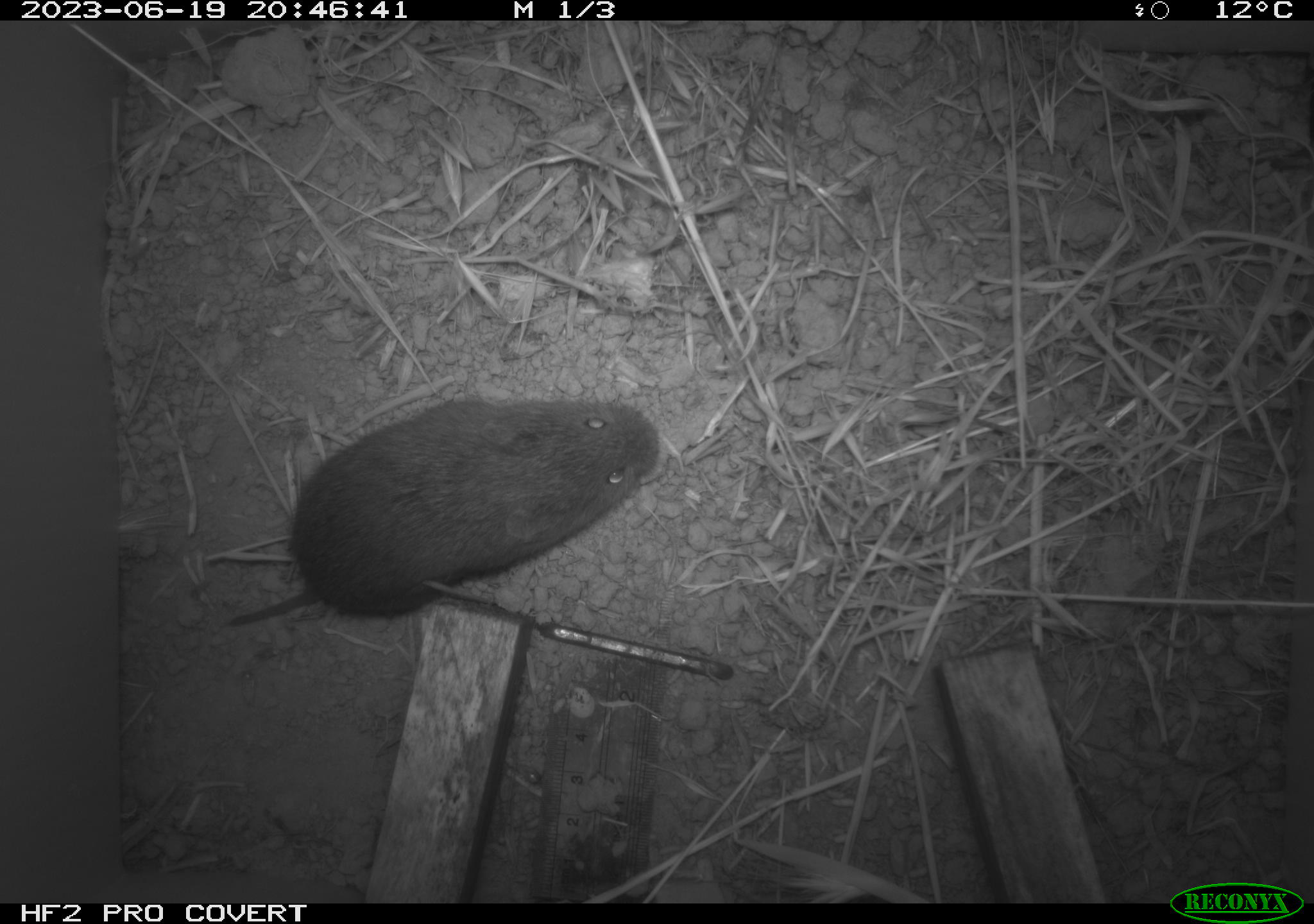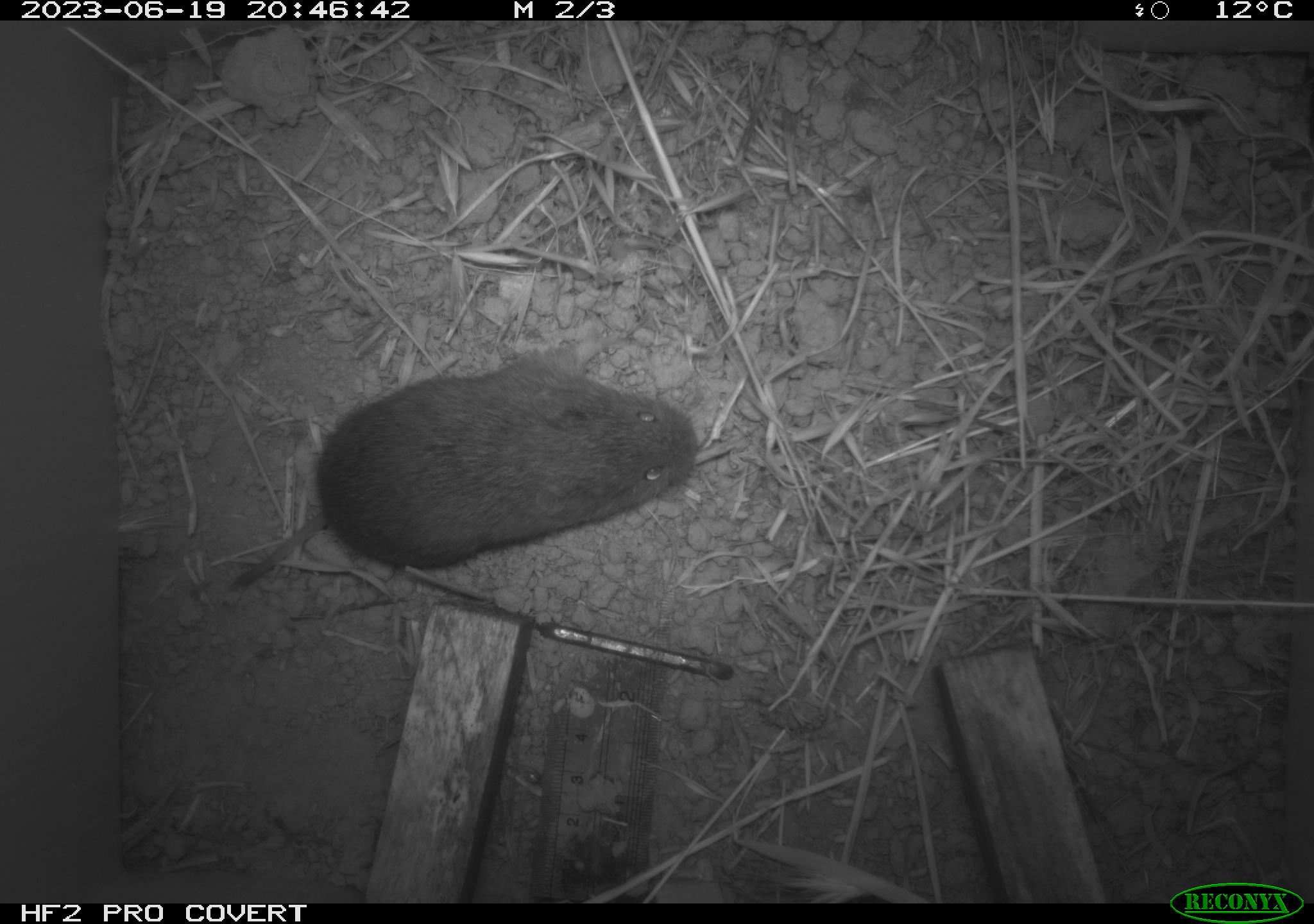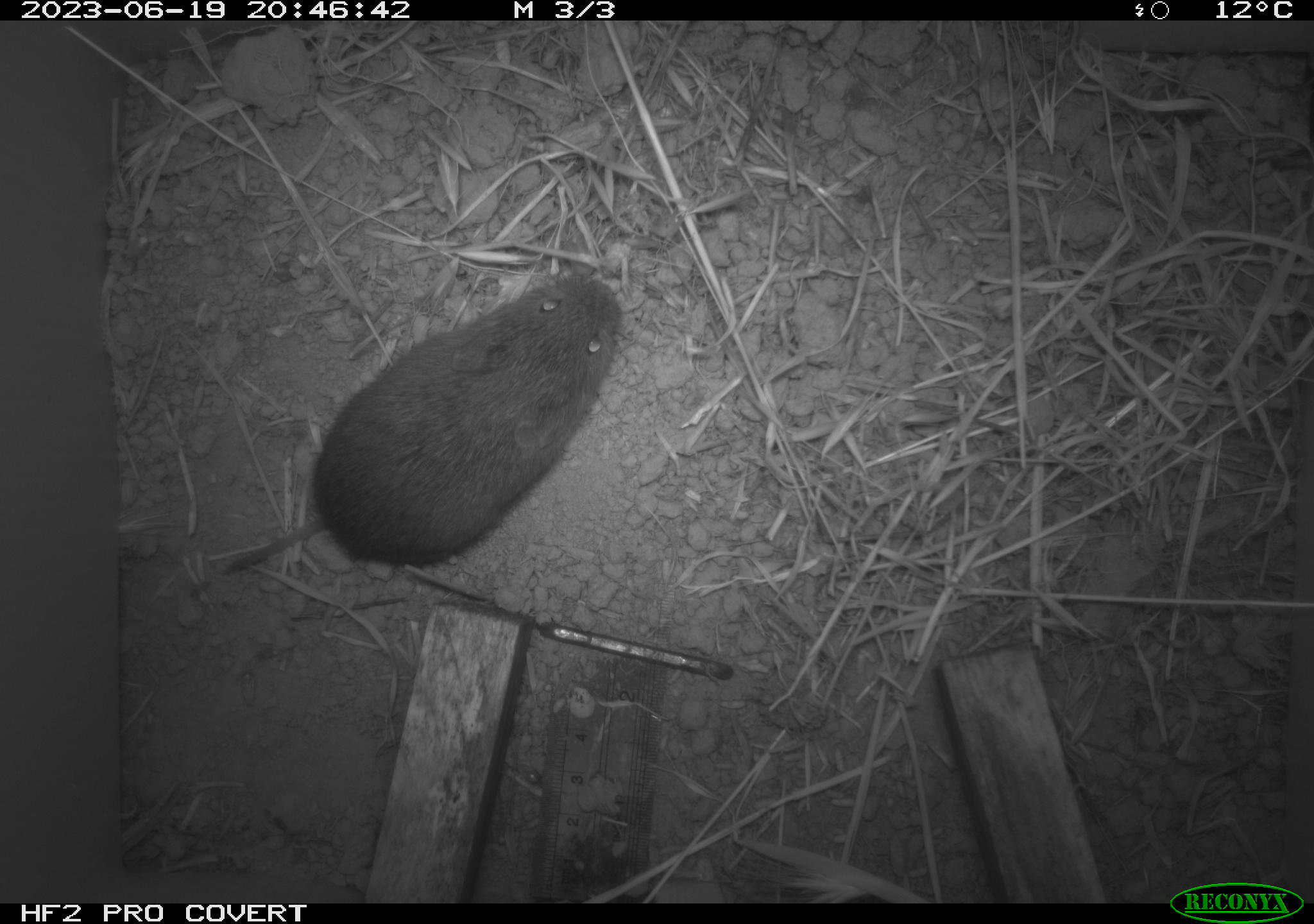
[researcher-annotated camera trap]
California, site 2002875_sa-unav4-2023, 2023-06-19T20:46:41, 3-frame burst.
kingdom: Animalia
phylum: Chordata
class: Mammalia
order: Rodentia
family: Cricetidae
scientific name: Arvicolinae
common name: voles, lemmings, and muskrats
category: arvicolinae subfamily